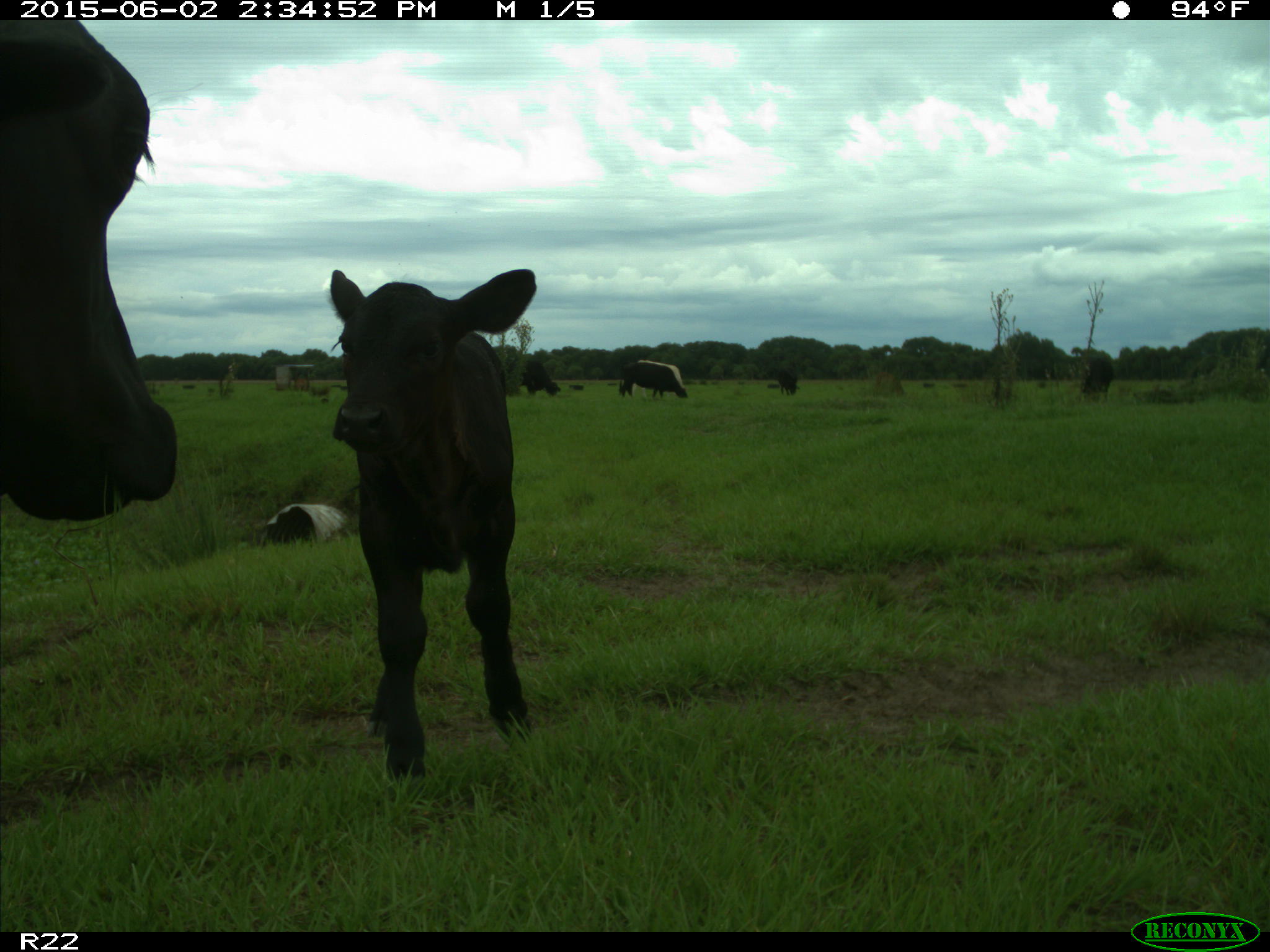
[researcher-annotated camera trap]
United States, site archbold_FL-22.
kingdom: Animalia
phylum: Chordata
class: Mammalia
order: Artiodactyla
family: Bovidae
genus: Bos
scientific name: Bos taurus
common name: domestic cow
Bos taurus (domestic cow).